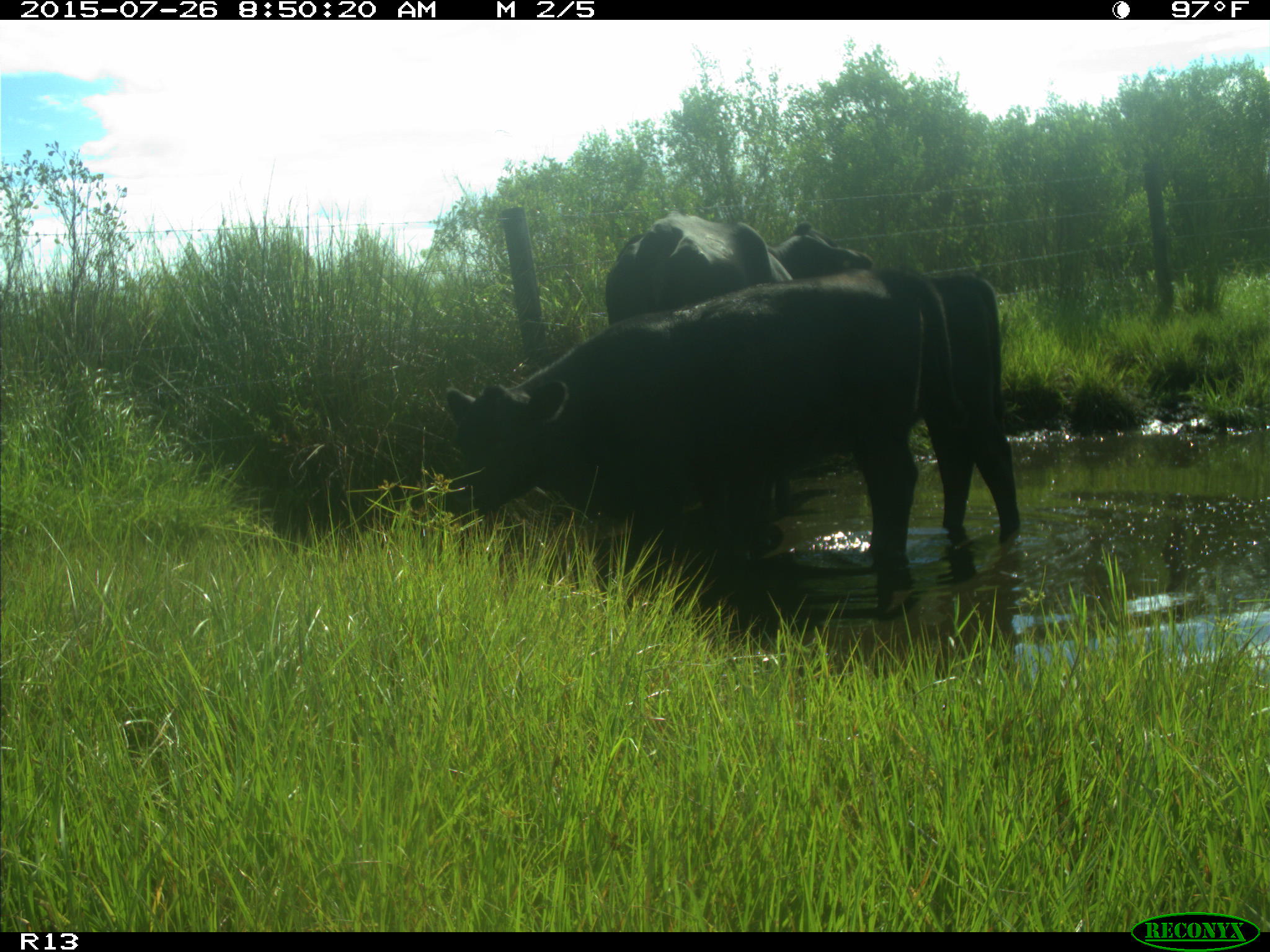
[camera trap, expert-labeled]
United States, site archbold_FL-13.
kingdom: Animalia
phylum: Chordata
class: Mammalia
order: Artiodactyla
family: Bovidae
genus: Bos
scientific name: Bos taurus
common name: domestic cow